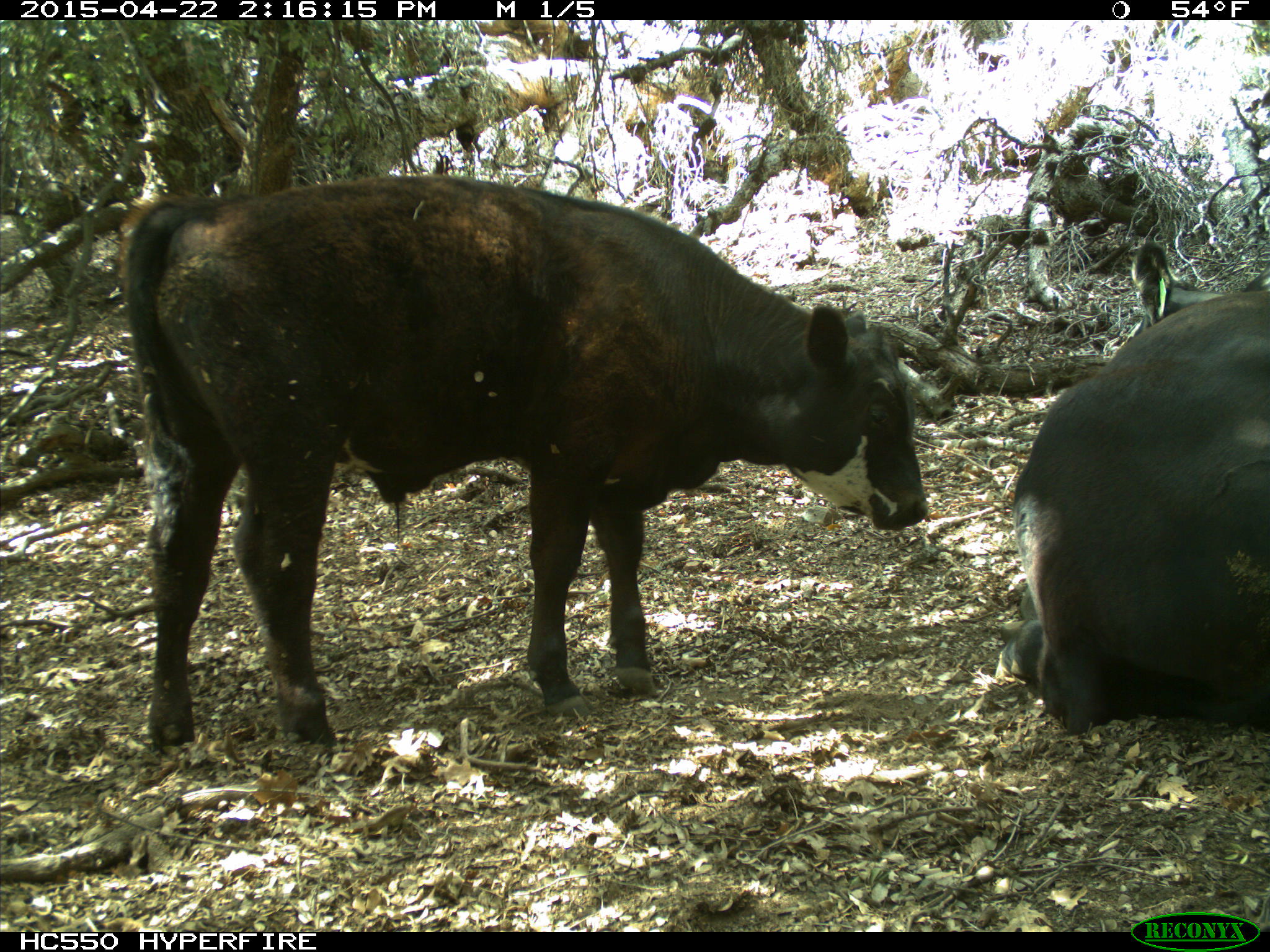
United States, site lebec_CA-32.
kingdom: Animalia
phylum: Chordata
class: Mammalia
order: Artiodactyla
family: Bovidae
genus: Bos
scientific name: Bos taurus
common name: domestic cow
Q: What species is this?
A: Bos taurus (domestic cow).